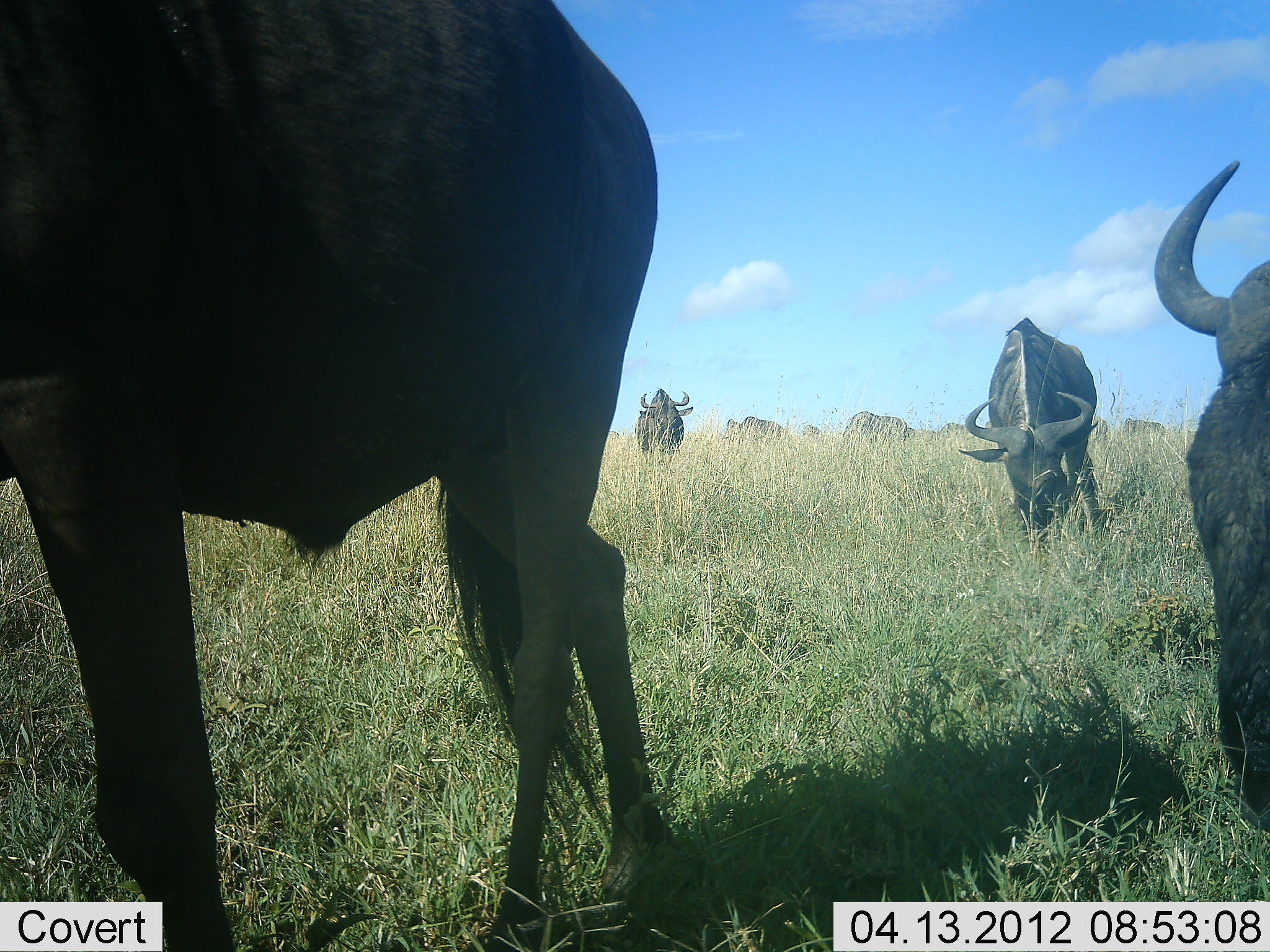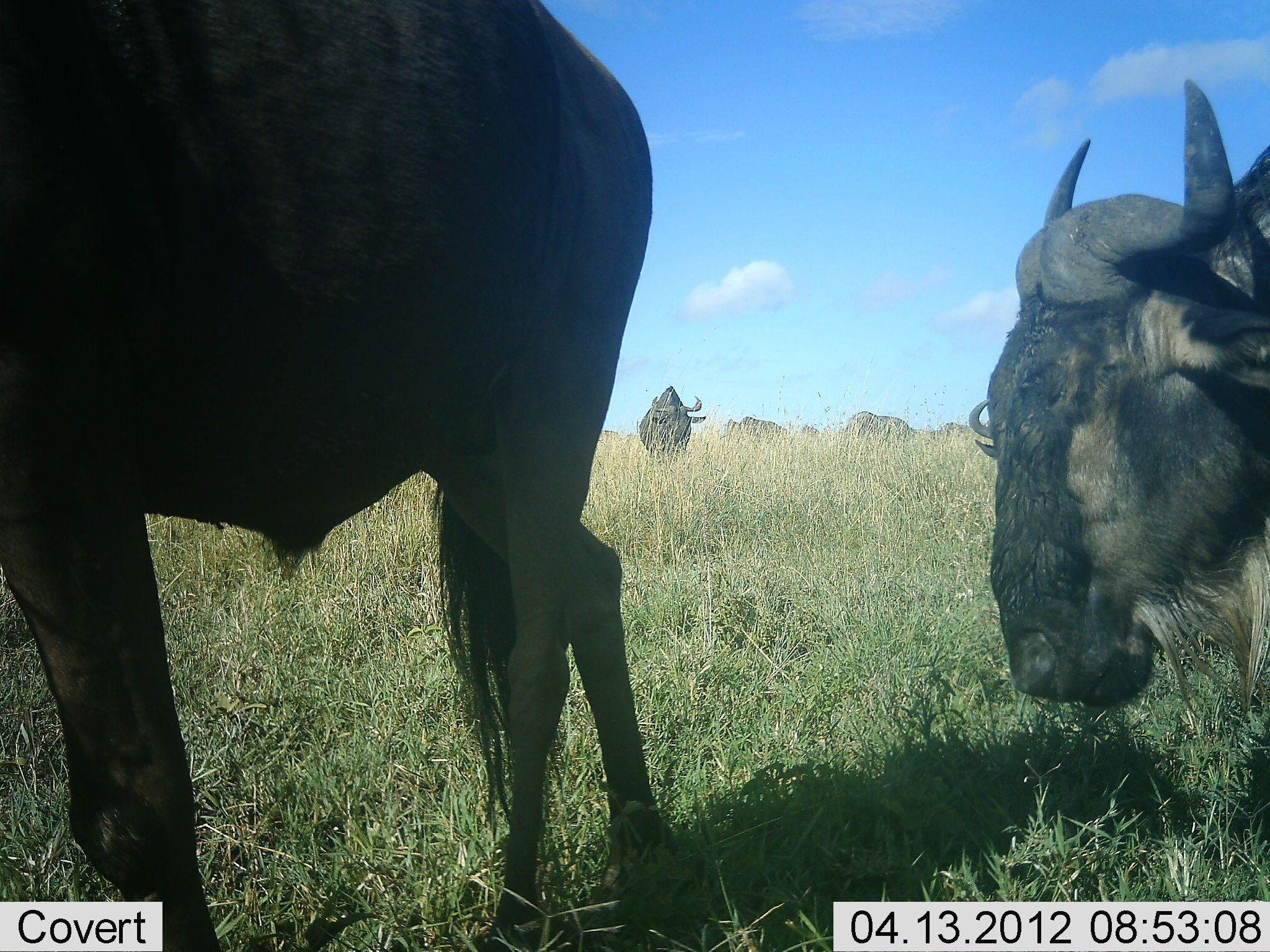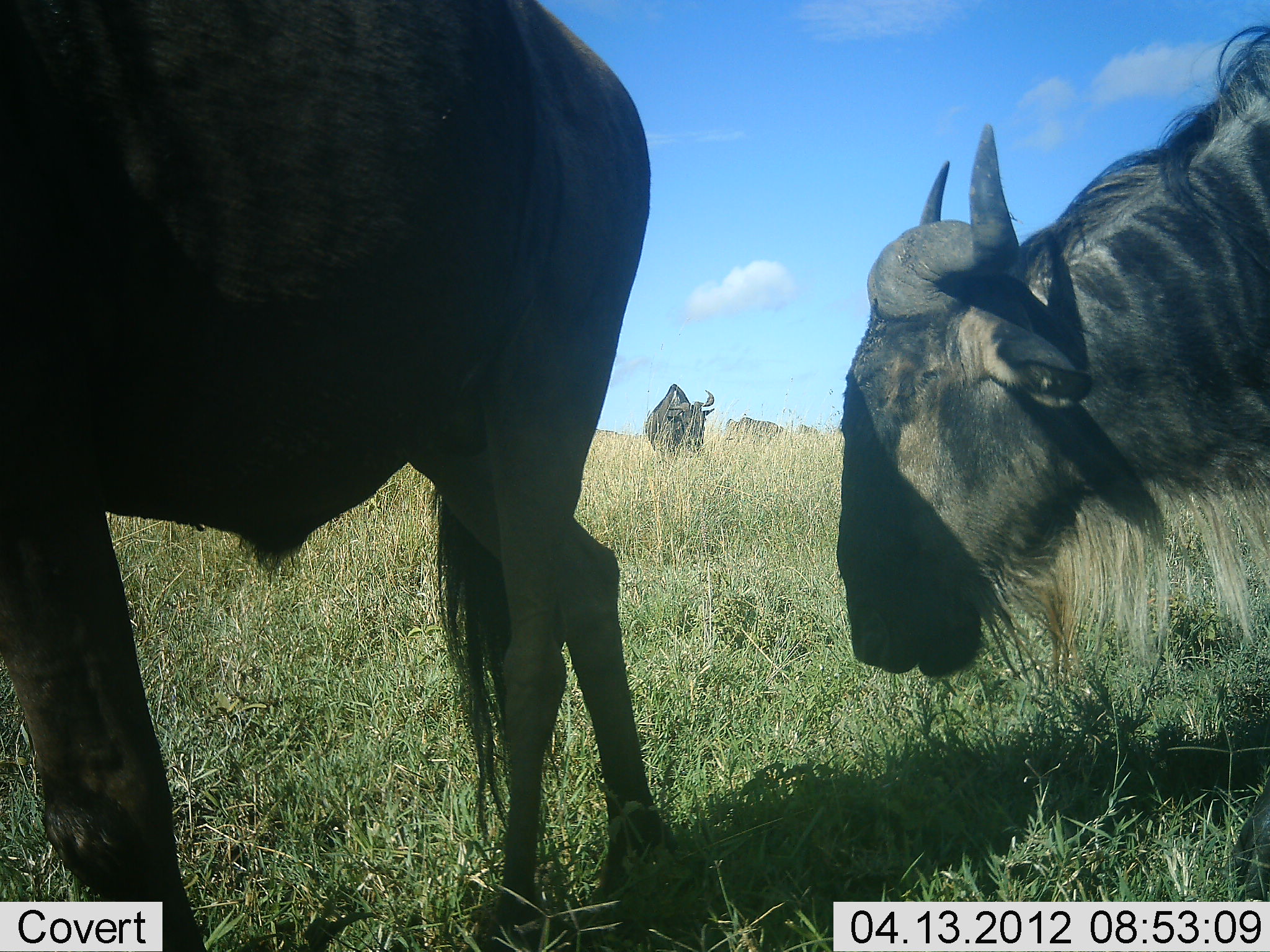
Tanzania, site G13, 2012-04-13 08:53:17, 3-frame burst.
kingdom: Animalia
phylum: Chordata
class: Mammalia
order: Artiodactyla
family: Bovidae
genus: Connochaetes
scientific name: Connochaetes taurinus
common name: blue wildebeest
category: wildebeest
Wildebeest (blue wildebeest) (Connochaetes taurinus), count 8. Behavior (volunteer vote fractions): standing 71%, resting 4%, moving 58%, interacting 0%. Young present (vote fraction): 0%. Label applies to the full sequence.